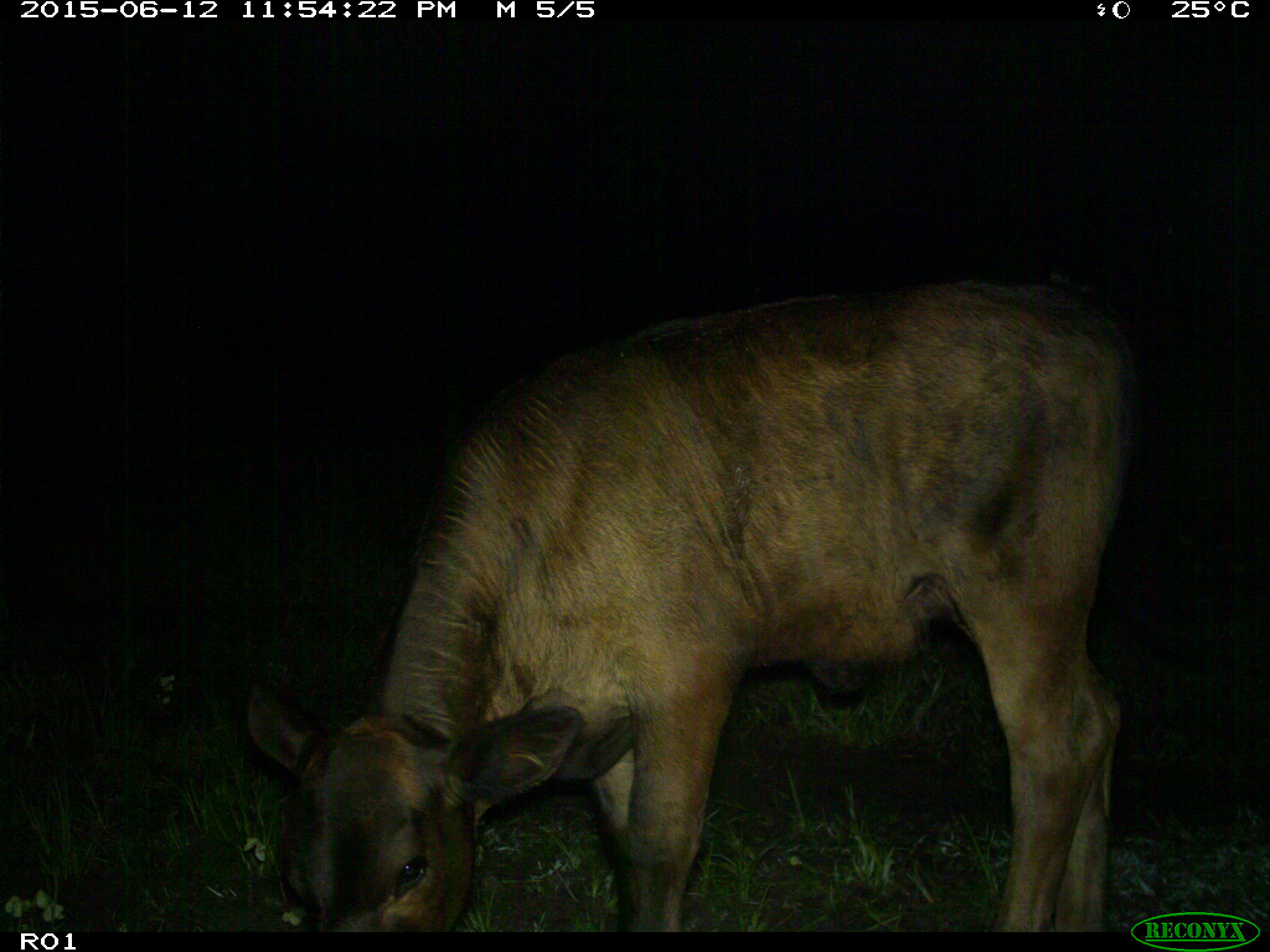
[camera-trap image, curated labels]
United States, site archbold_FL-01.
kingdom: Animalia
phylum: Chordata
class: Mammalia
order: Artiodactyla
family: Bovidae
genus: Bos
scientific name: Bos taurus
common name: domestic cow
Bos taurus (domestic cow).